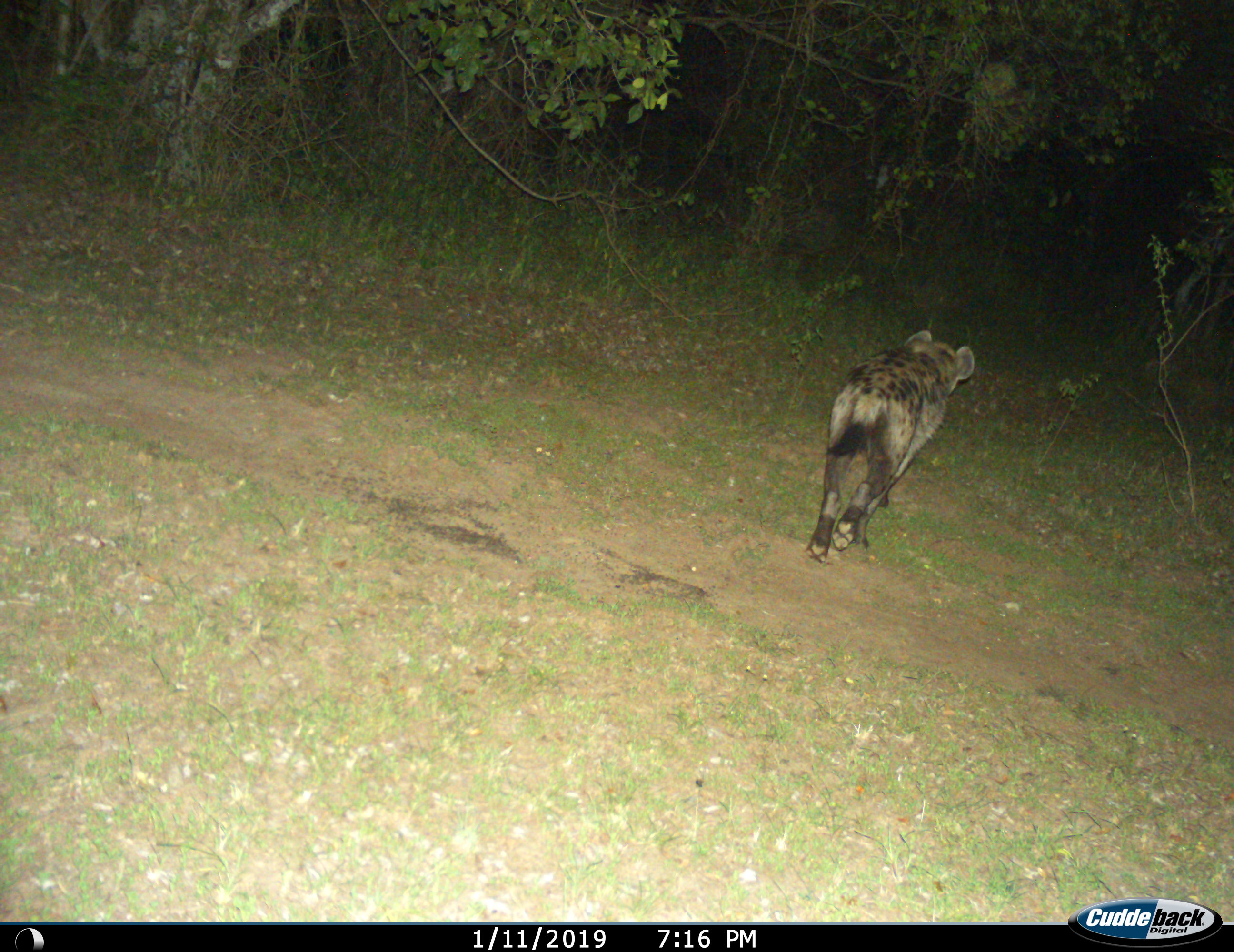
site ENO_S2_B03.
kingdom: Animalia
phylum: Chordata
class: Mammalia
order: Carnivora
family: Hyaenidae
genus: Crocuta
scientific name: Crocuta crocuta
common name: spotted hyena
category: hyenaspotted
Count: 1.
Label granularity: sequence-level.